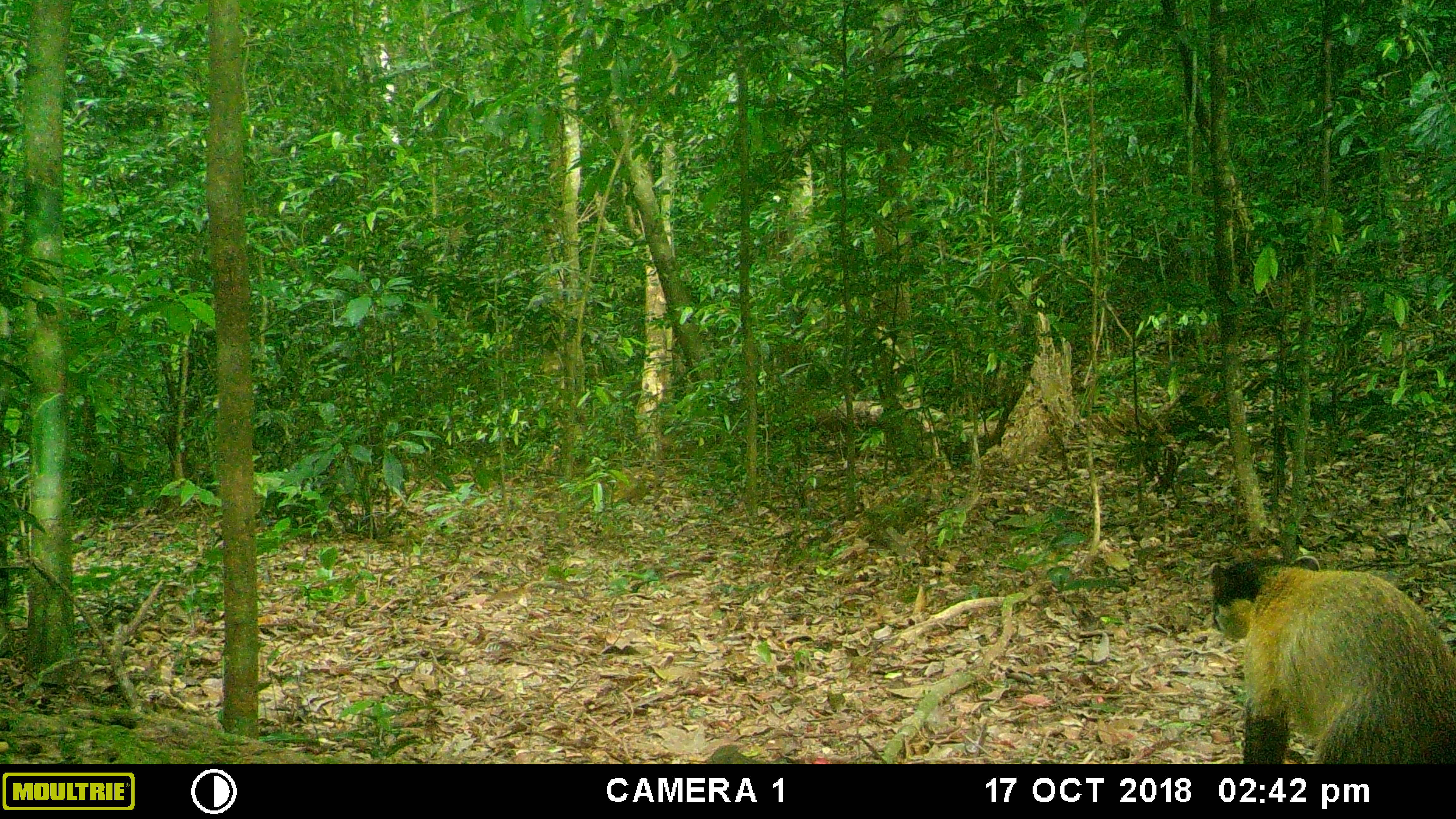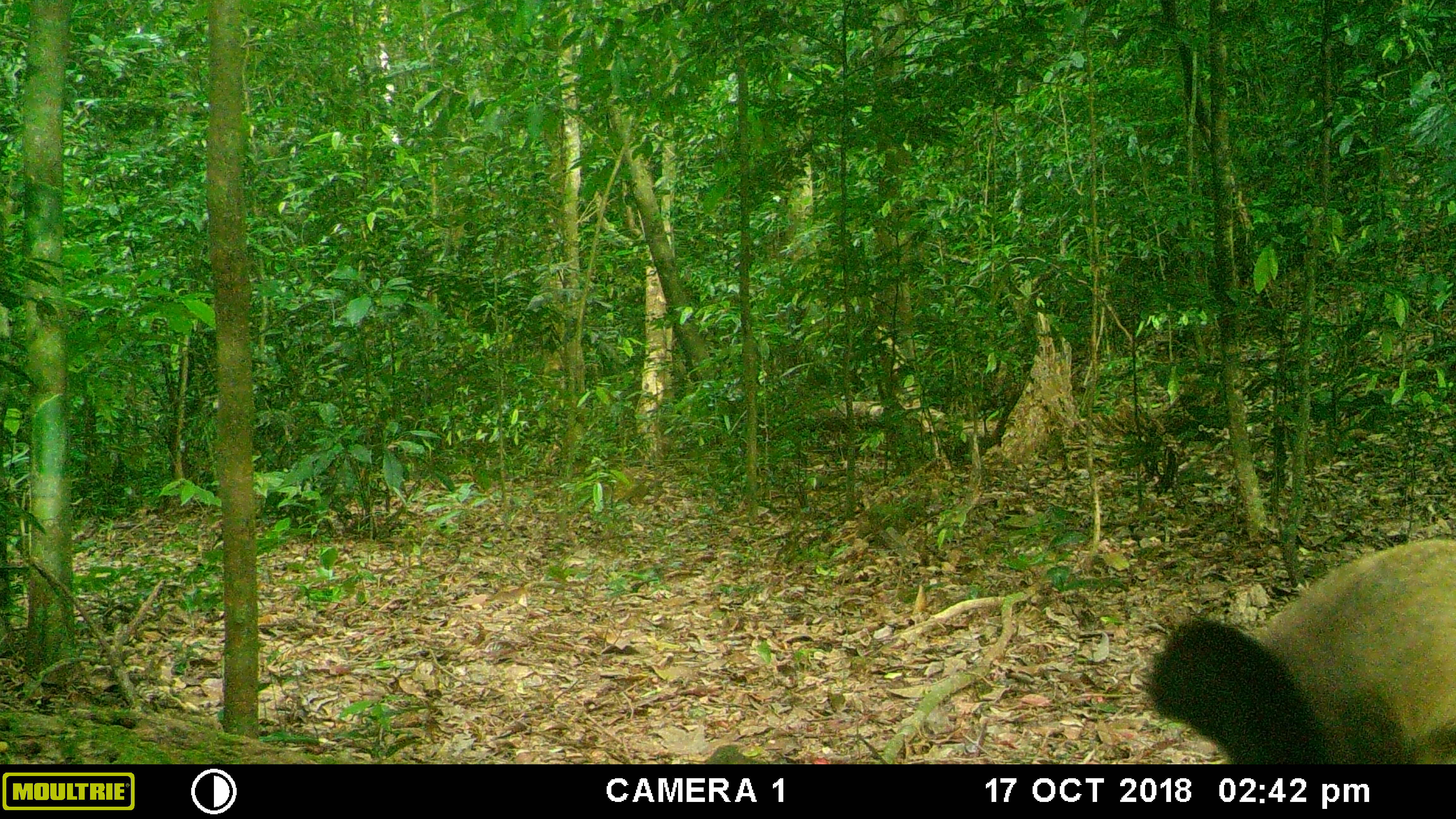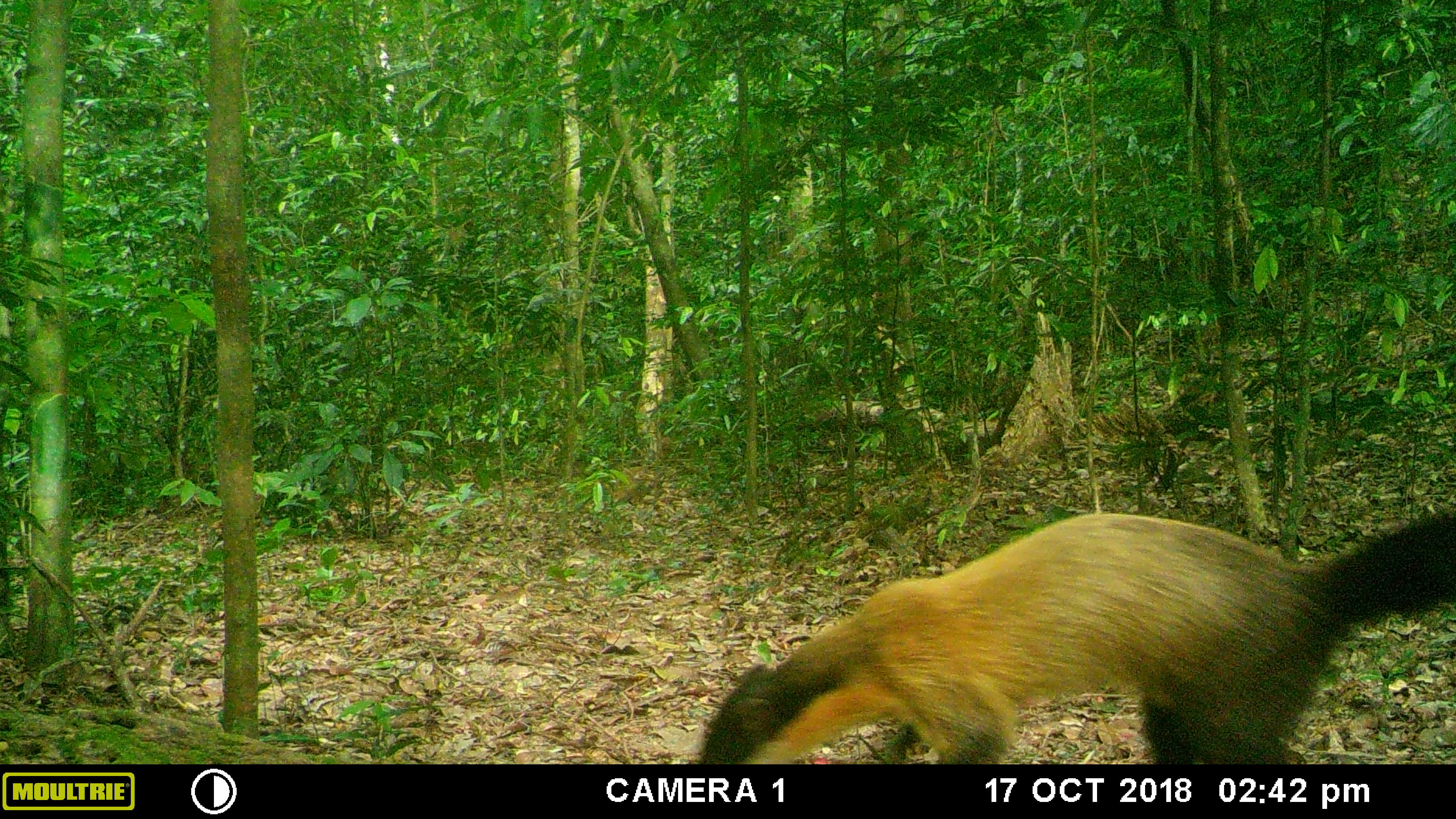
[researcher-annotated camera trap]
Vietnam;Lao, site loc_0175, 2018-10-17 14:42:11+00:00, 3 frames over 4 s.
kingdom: Animalia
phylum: Chordata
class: Mammalia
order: Carnivora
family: Mustelidae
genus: Martes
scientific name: Martes flavigula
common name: yellow-throated marten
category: yellow throated marten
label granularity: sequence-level